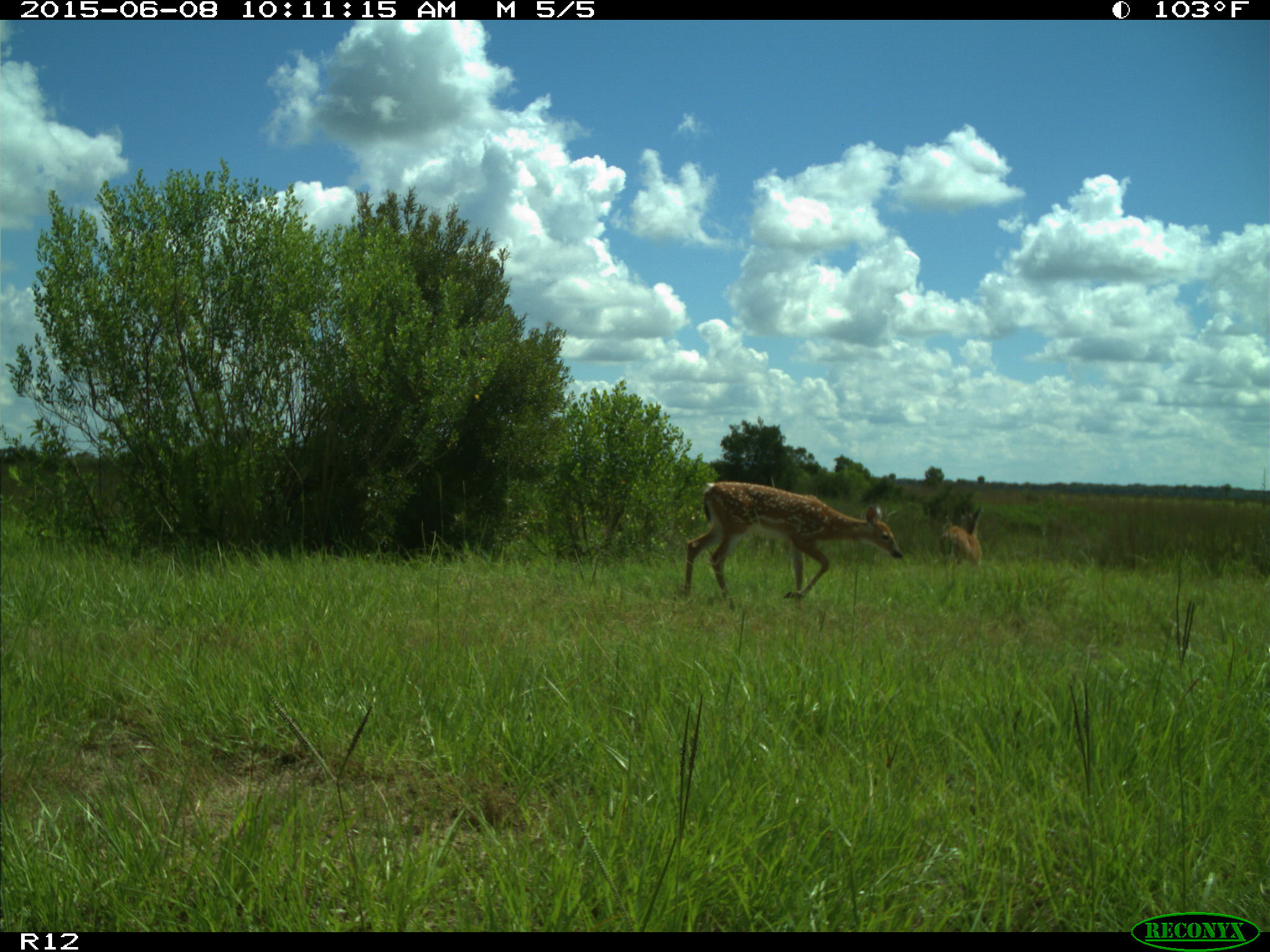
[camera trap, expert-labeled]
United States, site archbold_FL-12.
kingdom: Animalia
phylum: Chordata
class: Mammalia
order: Artiodactyla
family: Cervidae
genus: Odocoileus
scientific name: Odocoileus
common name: deer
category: unidentified deer